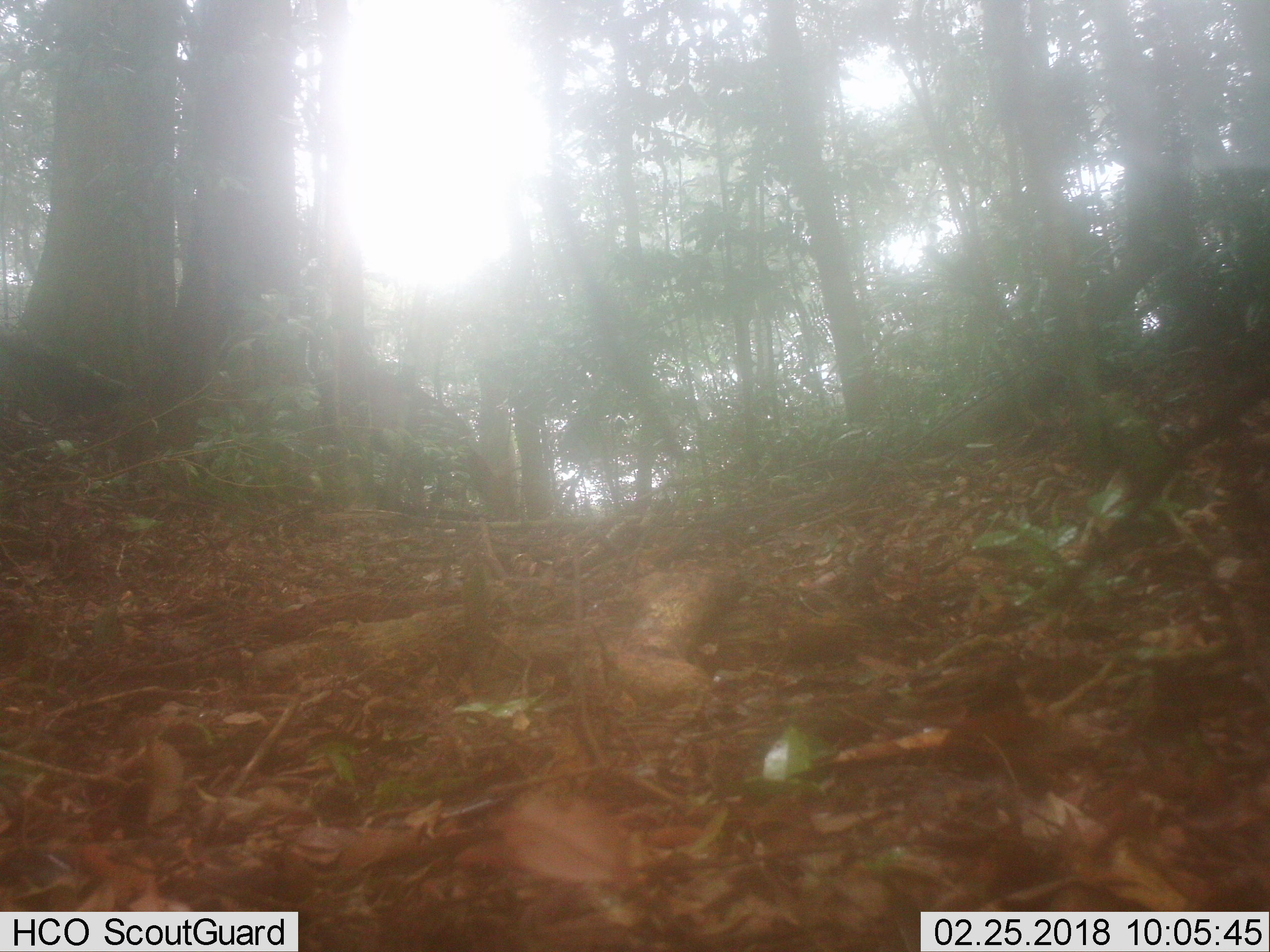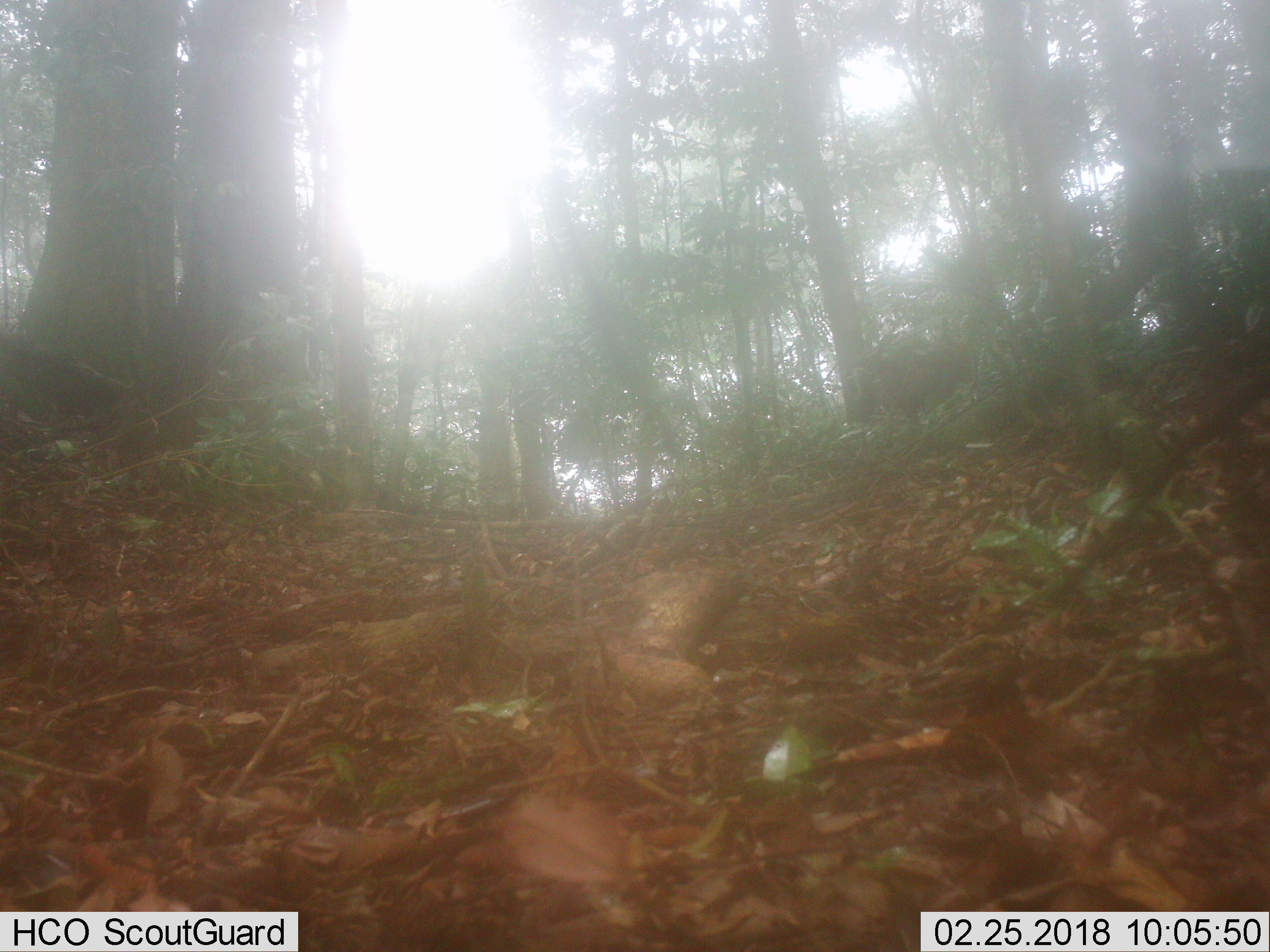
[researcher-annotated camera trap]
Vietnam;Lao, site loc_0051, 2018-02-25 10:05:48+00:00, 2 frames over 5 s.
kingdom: Animalia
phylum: Chordata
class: Mammalia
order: Artiodactyla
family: Cervidae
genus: Muntiacus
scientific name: Muntiacus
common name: muntjacs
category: unidentified muntjac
Unidentified muntjac (muntjacs) (Muntiacus). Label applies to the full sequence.